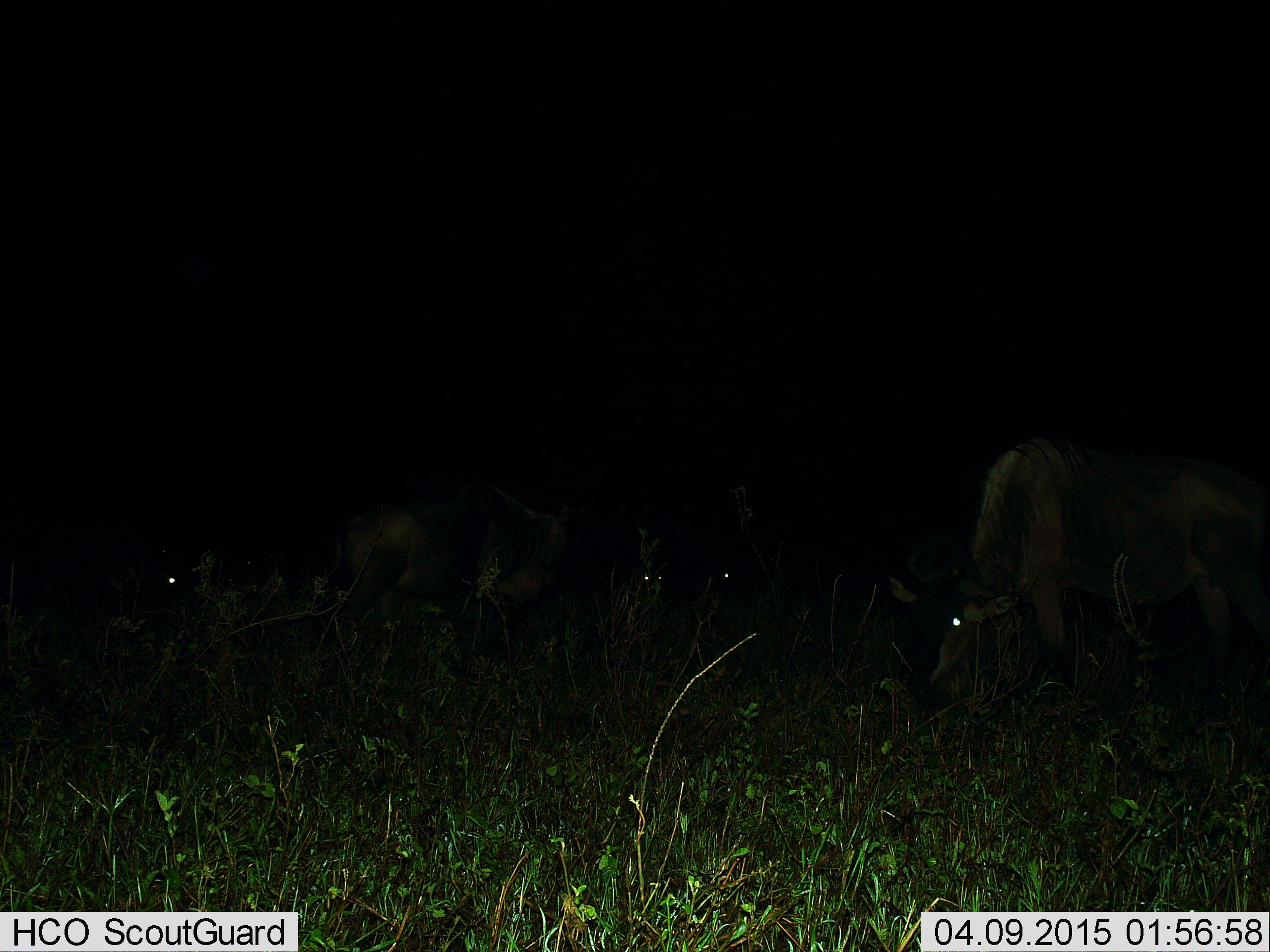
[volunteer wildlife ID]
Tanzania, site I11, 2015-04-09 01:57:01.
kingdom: Animalia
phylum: Chordata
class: Mammalia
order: Artiodactyla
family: Bovidae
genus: Connochaetes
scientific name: Connochaetes taurinus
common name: blue wildebeest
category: wildebeest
Wildebeest (blue wildebeest) (Connochaetes taurinus), count 5. Behavior (volunteer vote fractions): standing 60%, resting 0%, moving 20%, interacting 0%. Young present (vote fraction): 0%. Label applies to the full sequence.